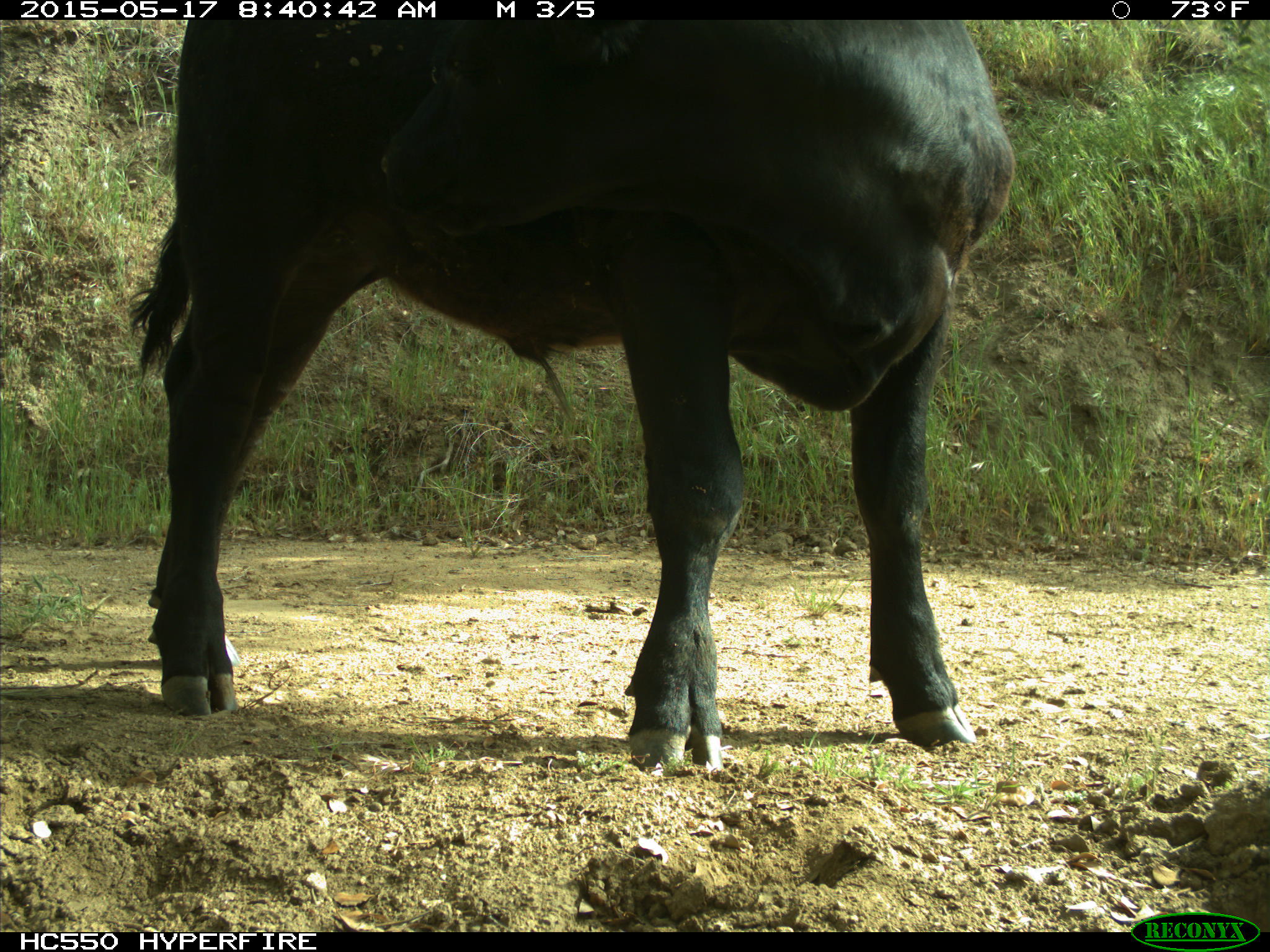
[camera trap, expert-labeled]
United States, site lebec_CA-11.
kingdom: Animalia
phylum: Chordata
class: Mammalia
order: Artiodactyla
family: Bovidae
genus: Bos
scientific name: Bos taurus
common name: domestic cow